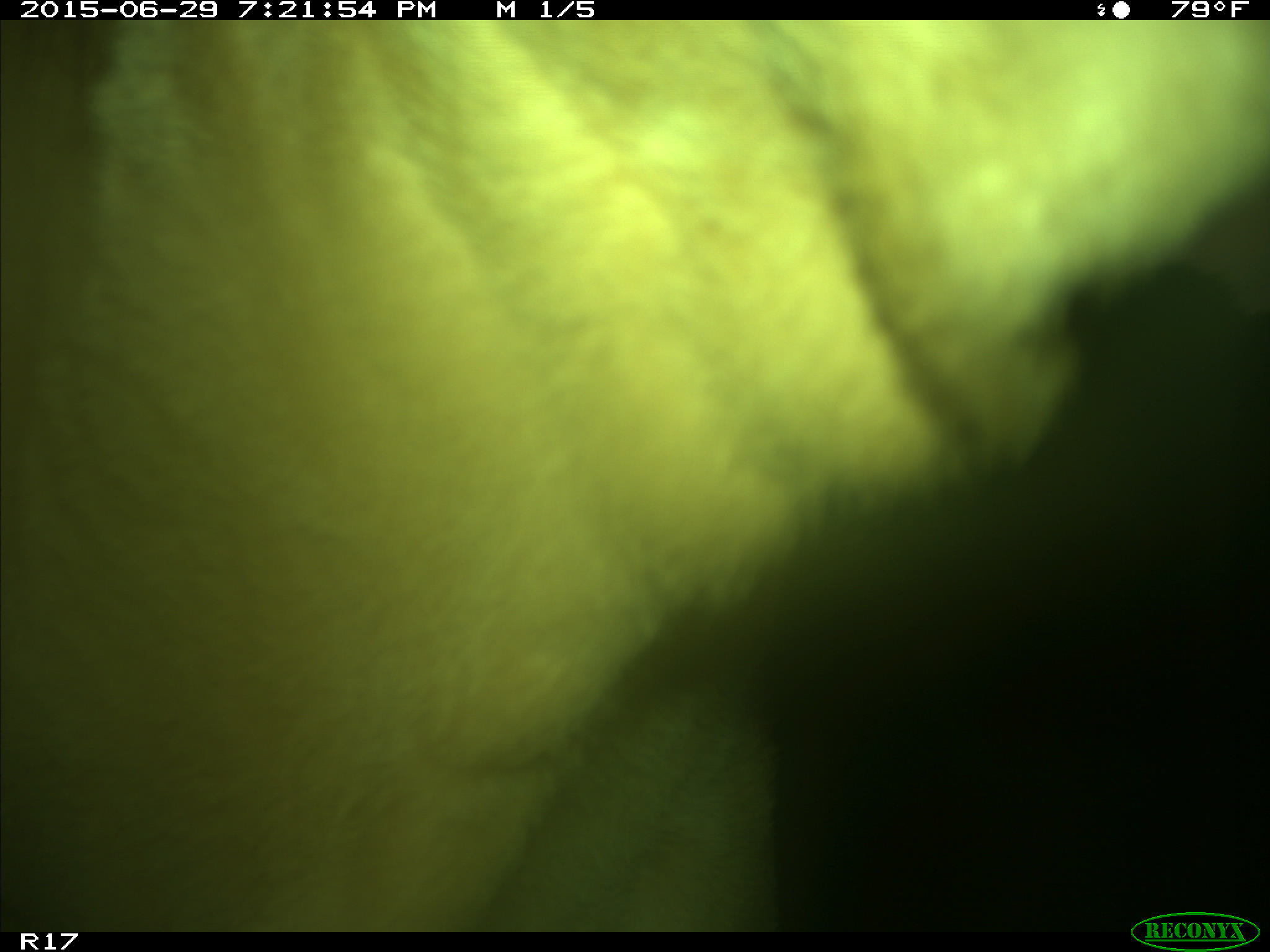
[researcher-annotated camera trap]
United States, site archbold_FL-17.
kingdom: Animalia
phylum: Chordata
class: Mammalia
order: Artiodactyla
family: Bovidae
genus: Bos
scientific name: Bos taurus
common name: domestic cow